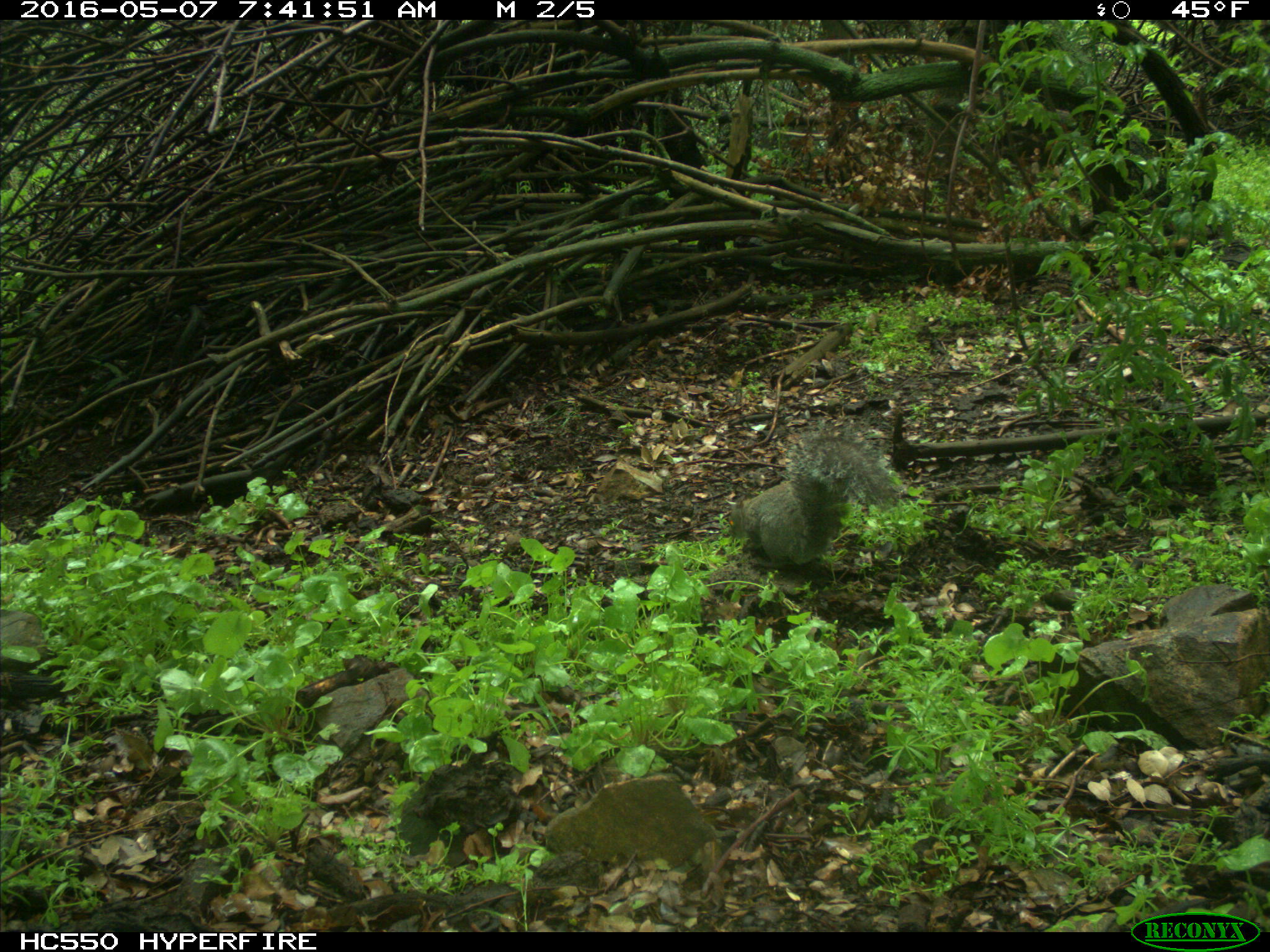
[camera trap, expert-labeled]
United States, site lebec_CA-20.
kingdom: Animalia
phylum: Chordata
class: Mammalia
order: Rodentia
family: Sciuridae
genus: Sciurus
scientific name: Sciurus carolinensis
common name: eastern gray squirrel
Sciurus carolinensis (eastern gray squirrel).